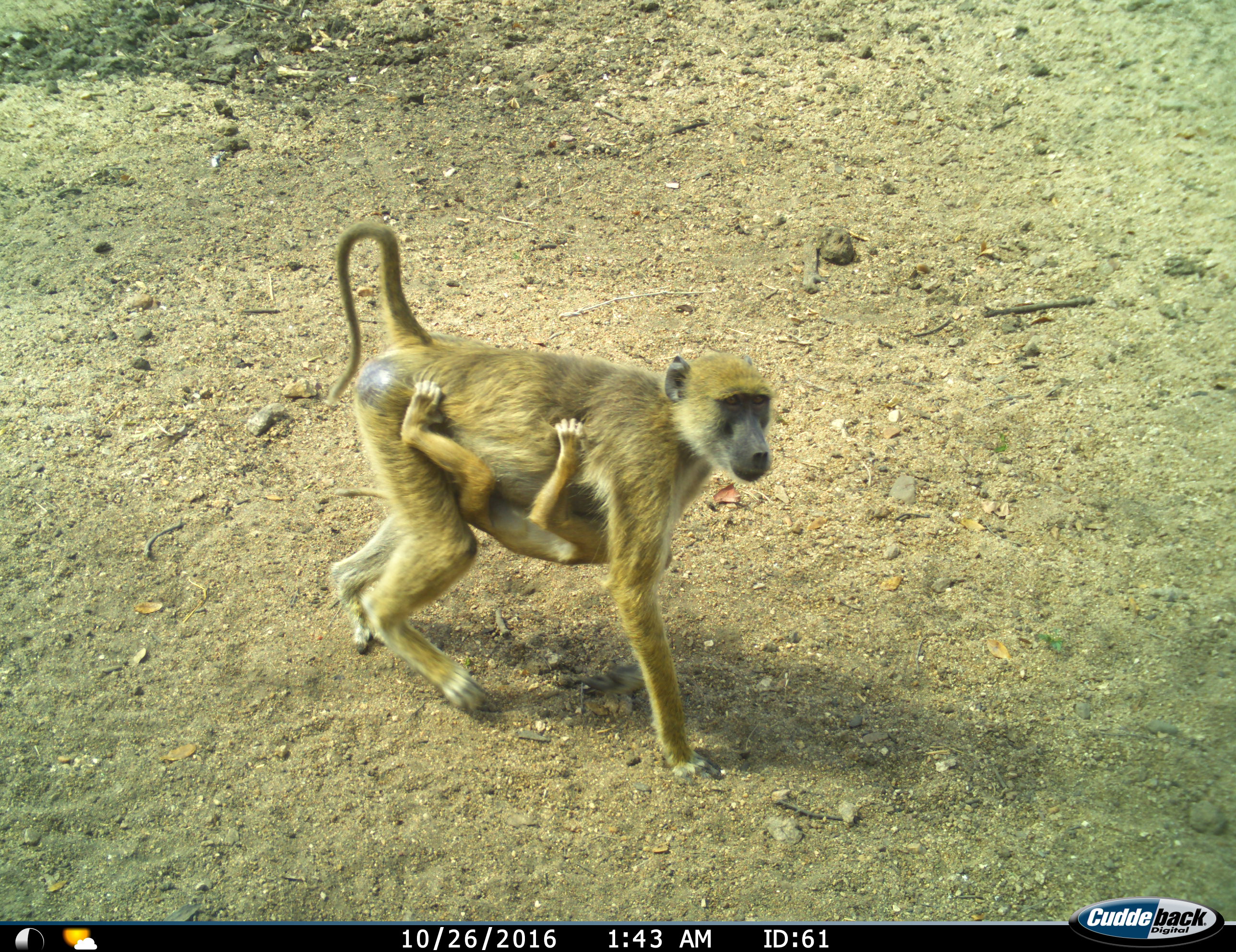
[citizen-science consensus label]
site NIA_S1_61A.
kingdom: Animalia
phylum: Chordata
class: Mammalia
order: Primates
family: Cercopithecidae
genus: Papio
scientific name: Papio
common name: baboon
Baboon (Papio), count 2. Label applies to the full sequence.